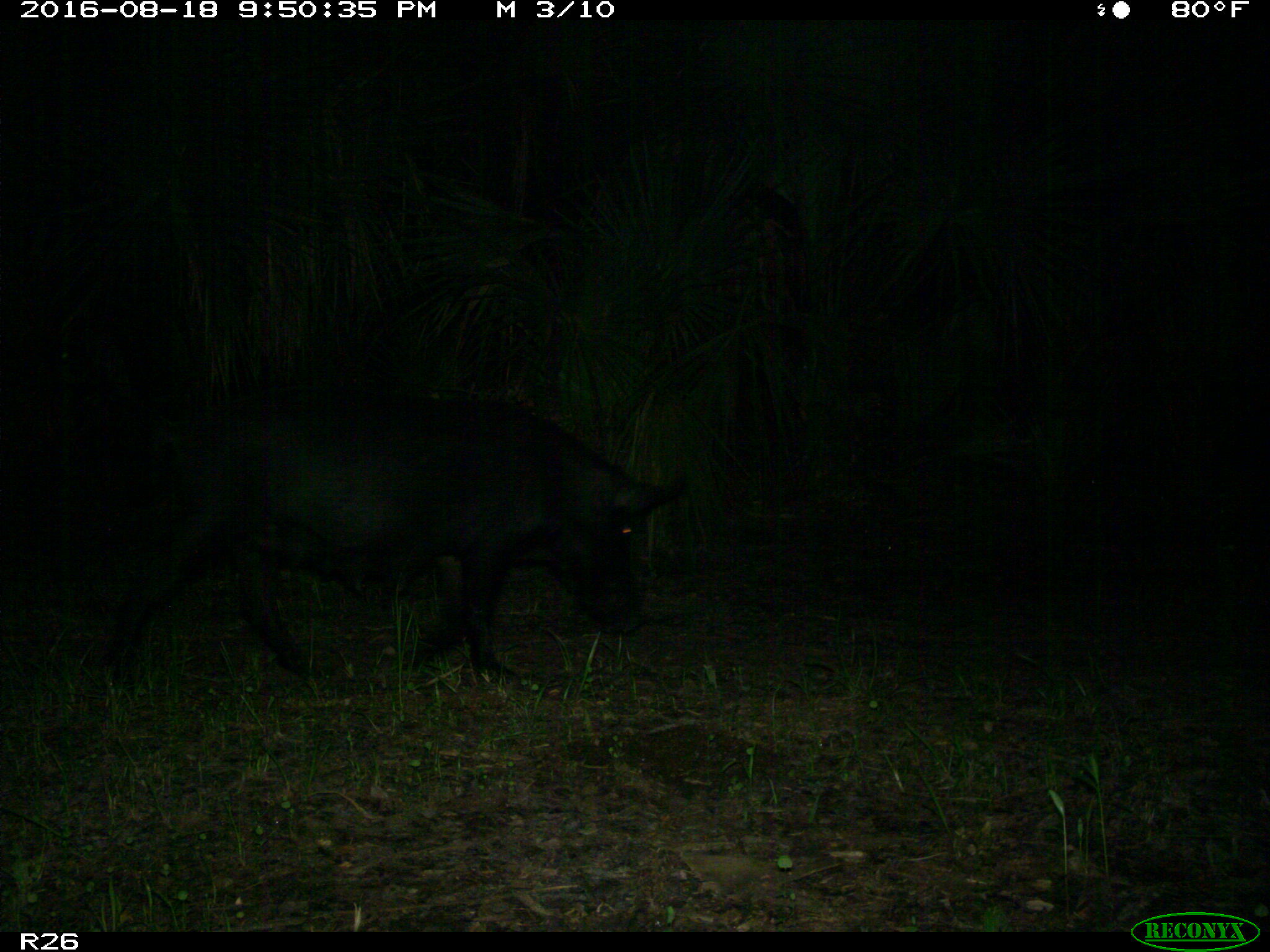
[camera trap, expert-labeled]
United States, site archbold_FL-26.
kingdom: Animalia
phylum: Chordata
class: Mammalia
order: Artiodactyla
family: Suidae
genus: Sus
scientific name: Sus scrofa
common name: wild boar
Sus scrofa (wild boar).